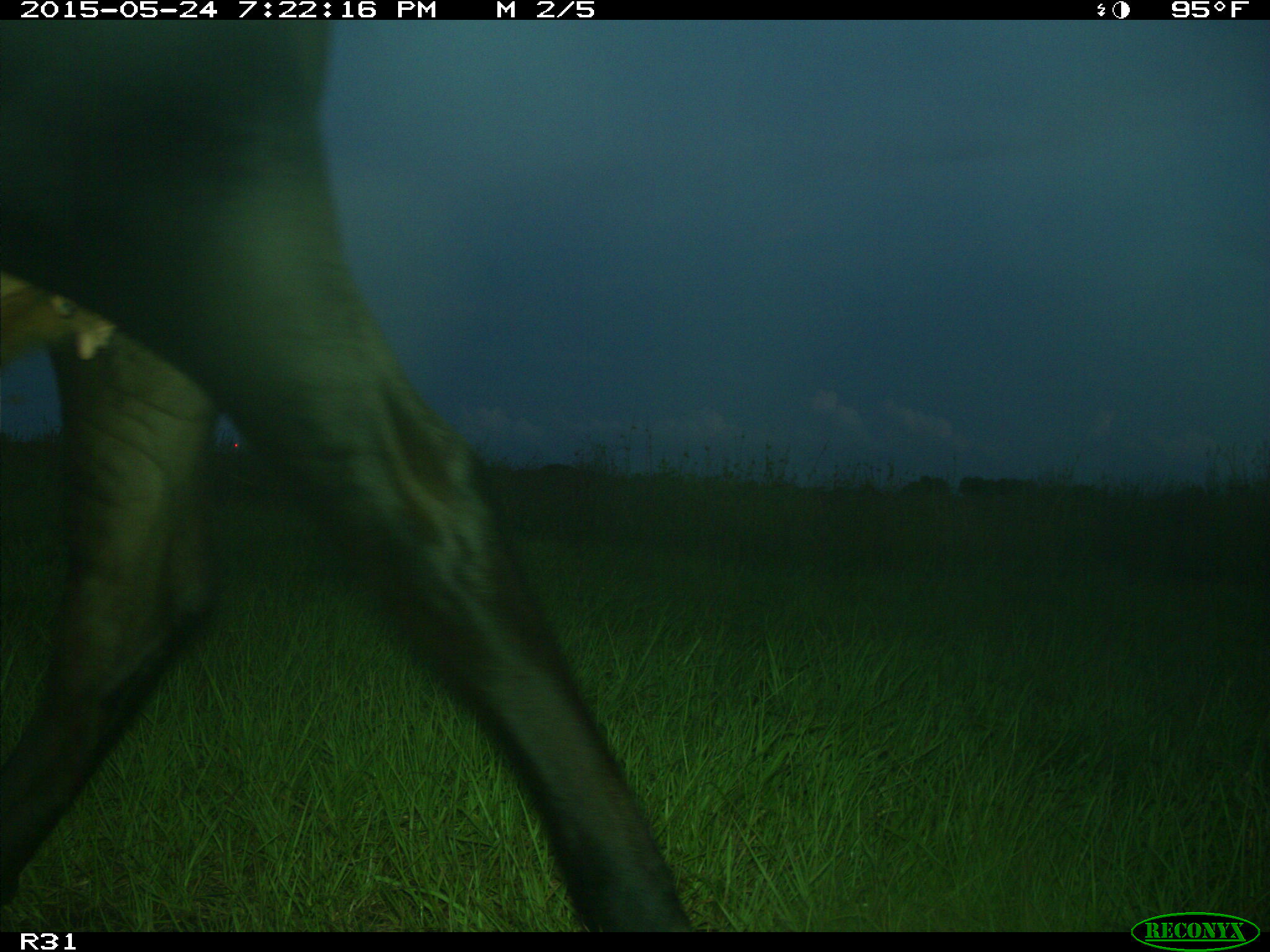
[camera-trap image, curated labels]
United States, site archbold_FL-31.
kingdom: Animalia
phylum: Chordata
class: Mammalia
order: Artiodactyla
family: Bovidae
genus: Bos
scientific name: Bos taurus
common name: domestic cow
Bos taurus (domestic cow).